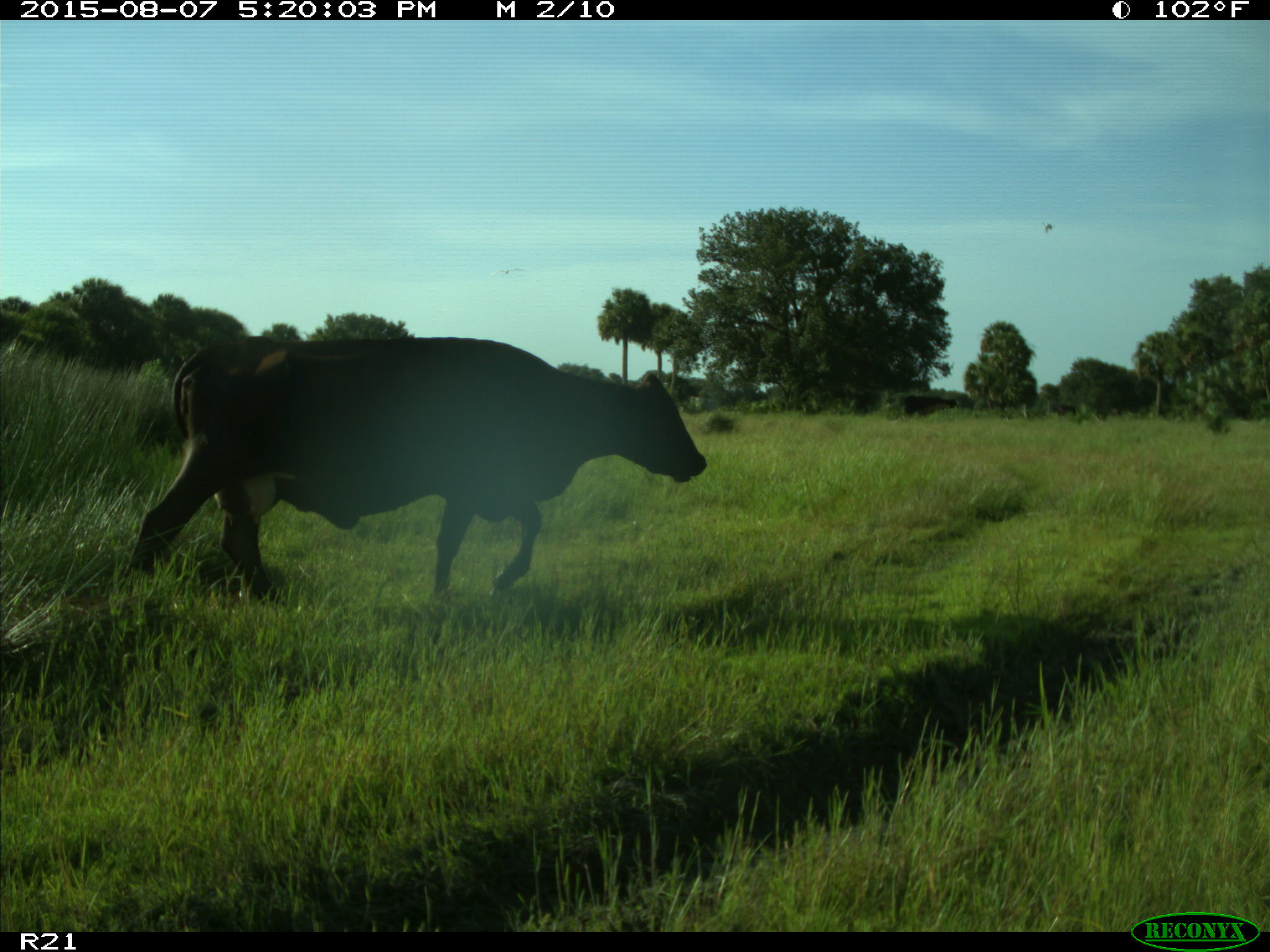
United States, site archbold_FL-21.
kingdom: Animalia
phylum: Chordata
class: Mammalia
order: Artiodactyla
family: Bovidae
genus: Bos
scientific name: Bos taurus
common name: domestic cow